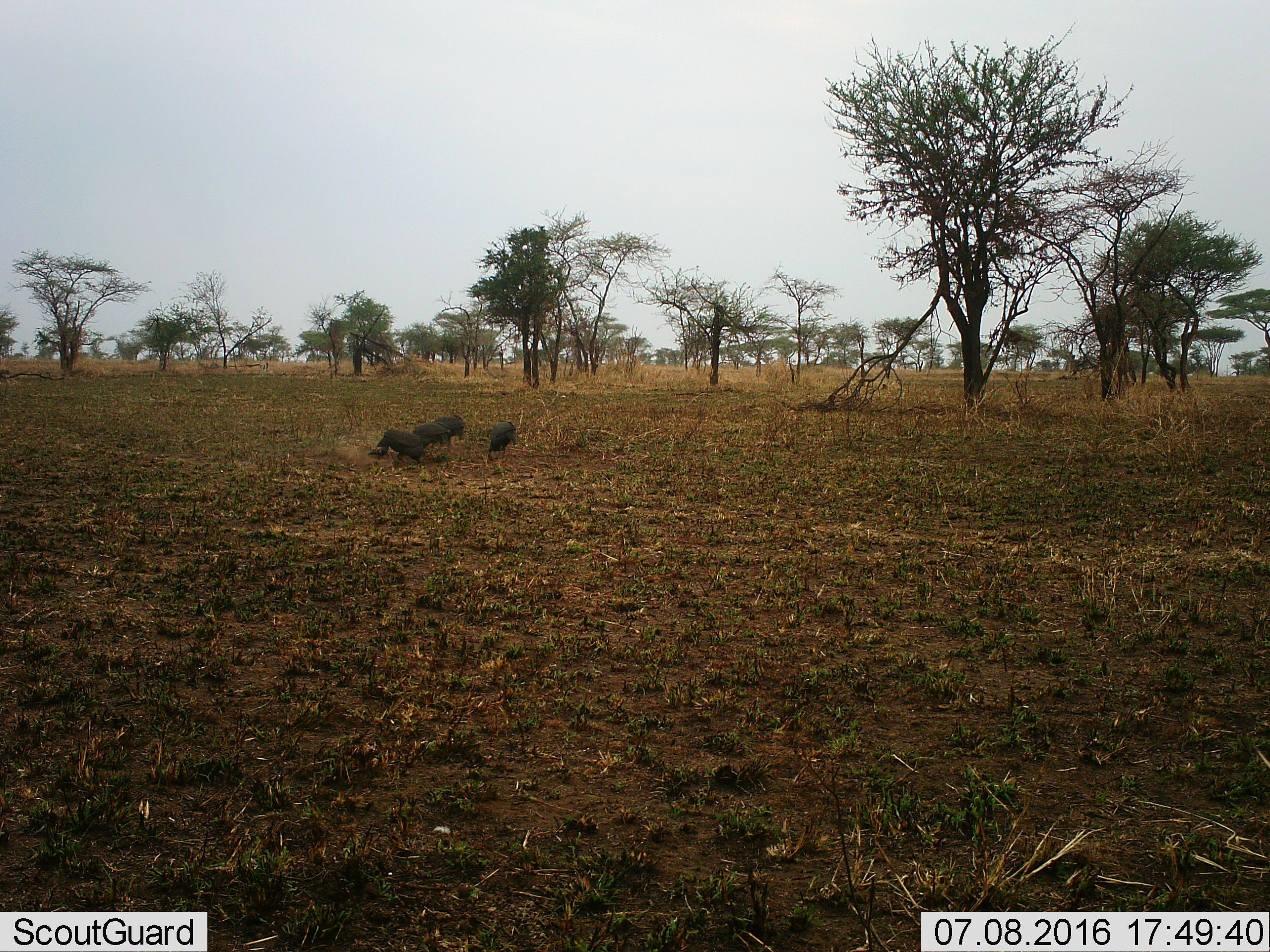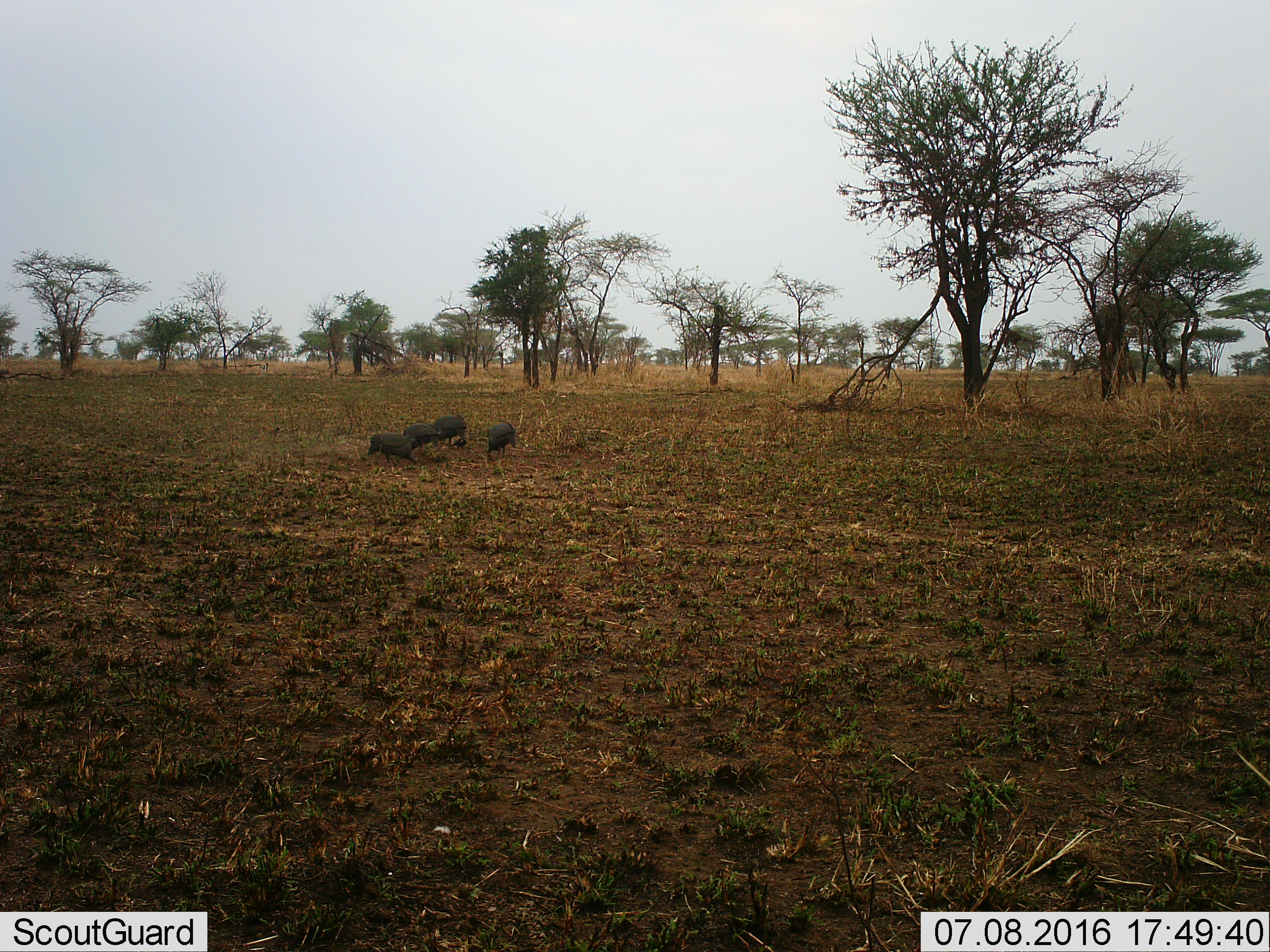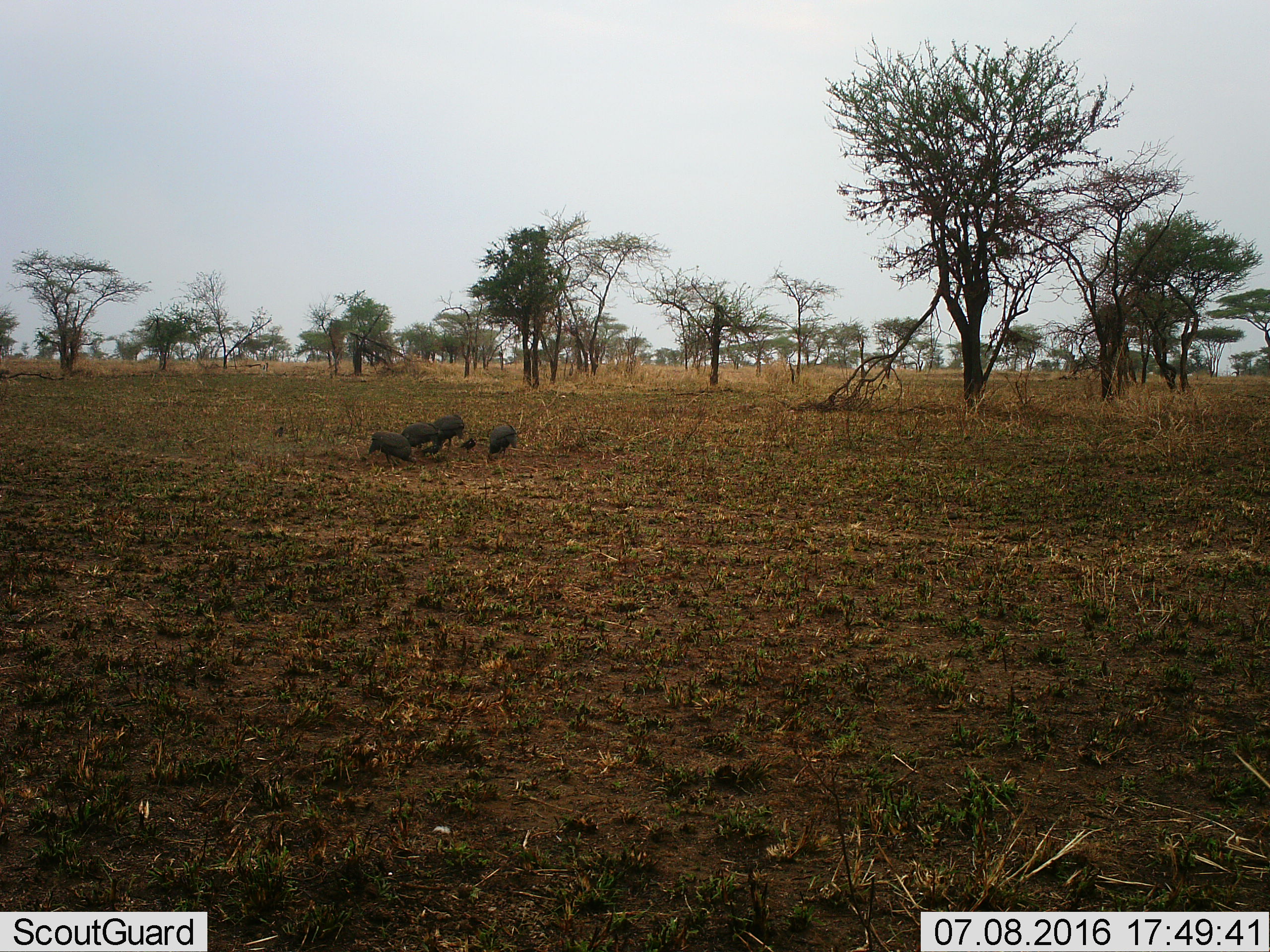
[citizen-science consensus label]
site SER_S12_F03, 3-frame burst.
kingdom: Animalia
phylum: Chordata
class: Aves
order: Galliformes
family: Numididae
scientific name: Numididae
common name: guineafowl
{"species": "guineafowl (Numididae)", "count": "4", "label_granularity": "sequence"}